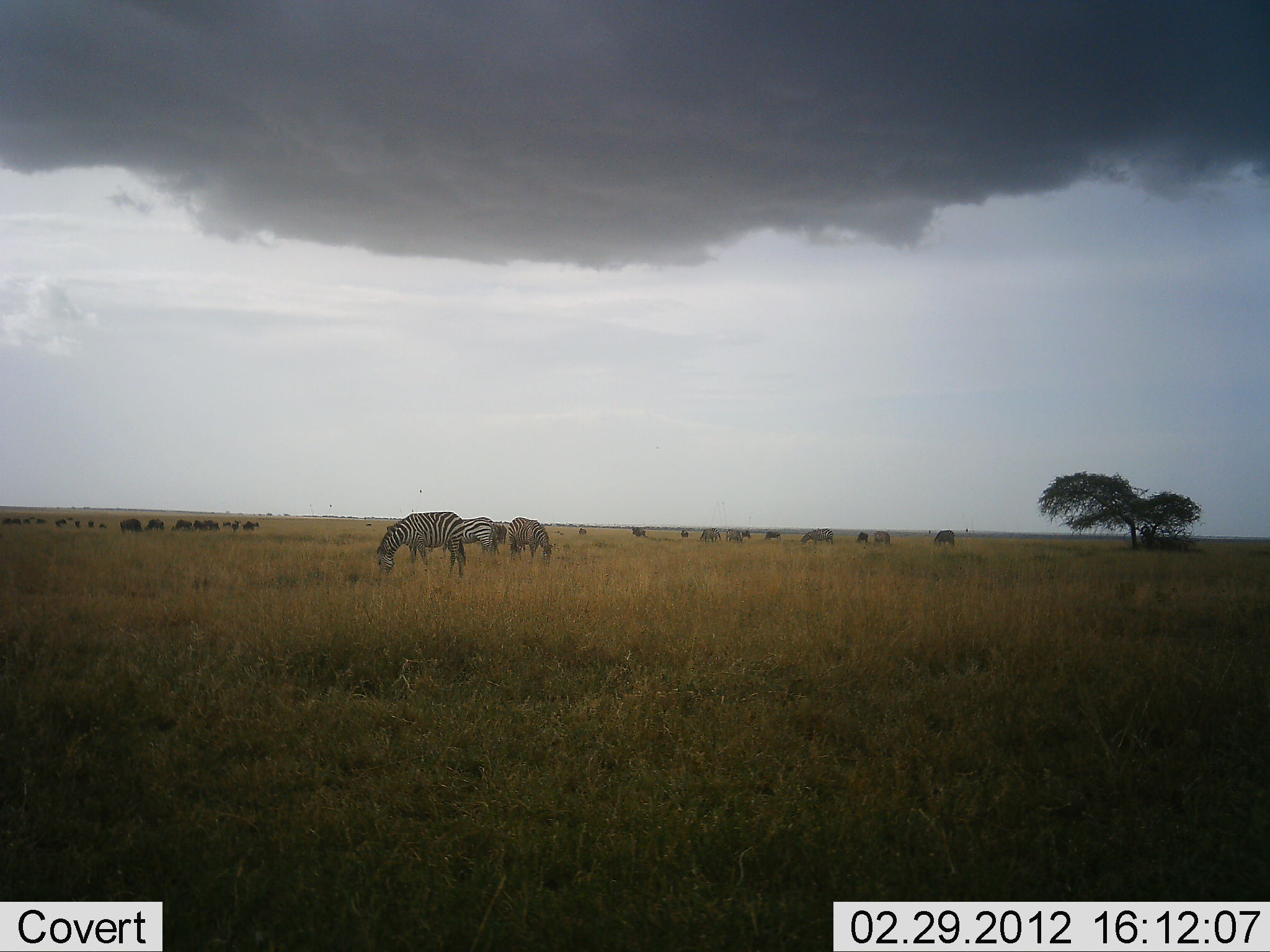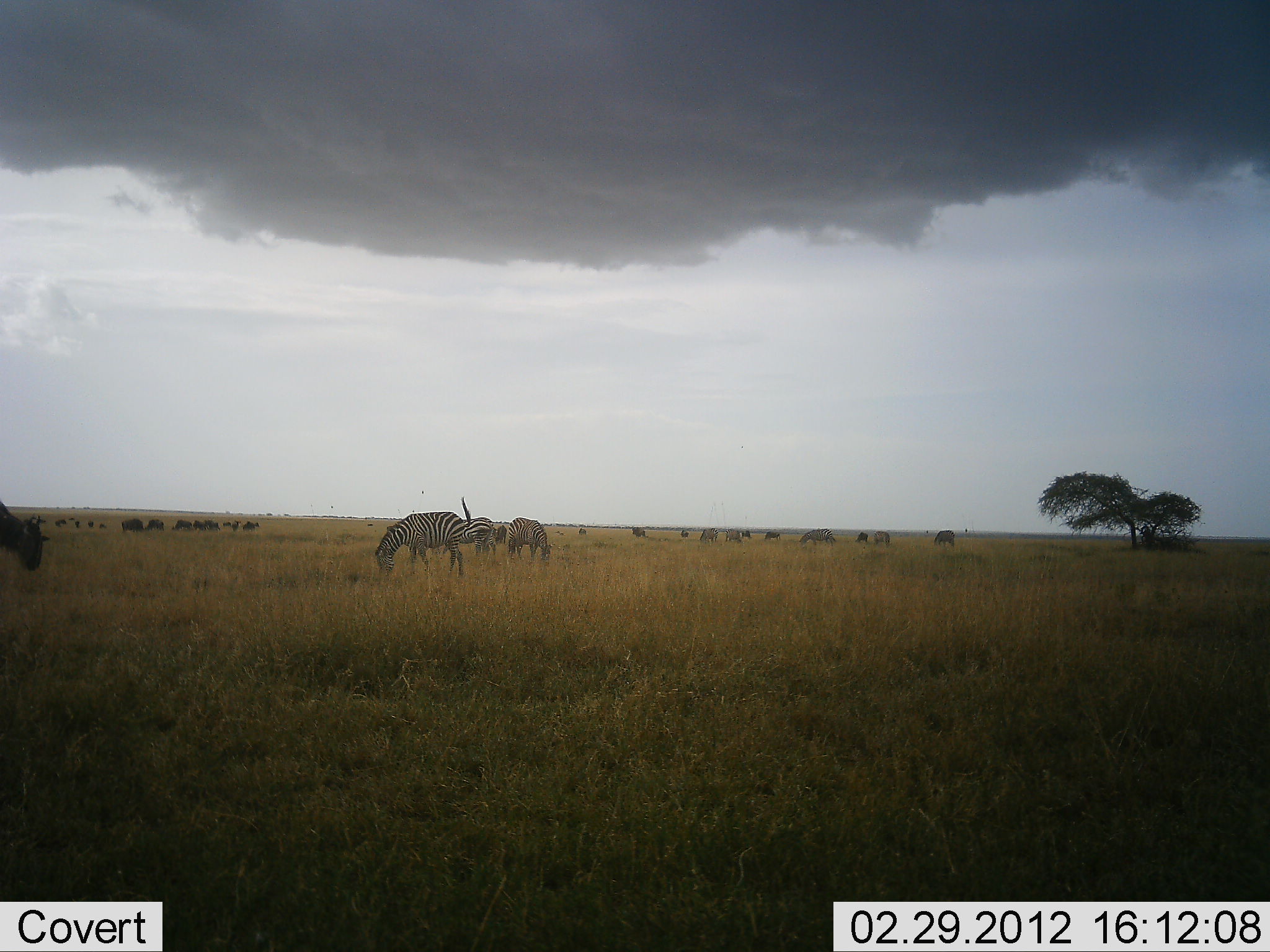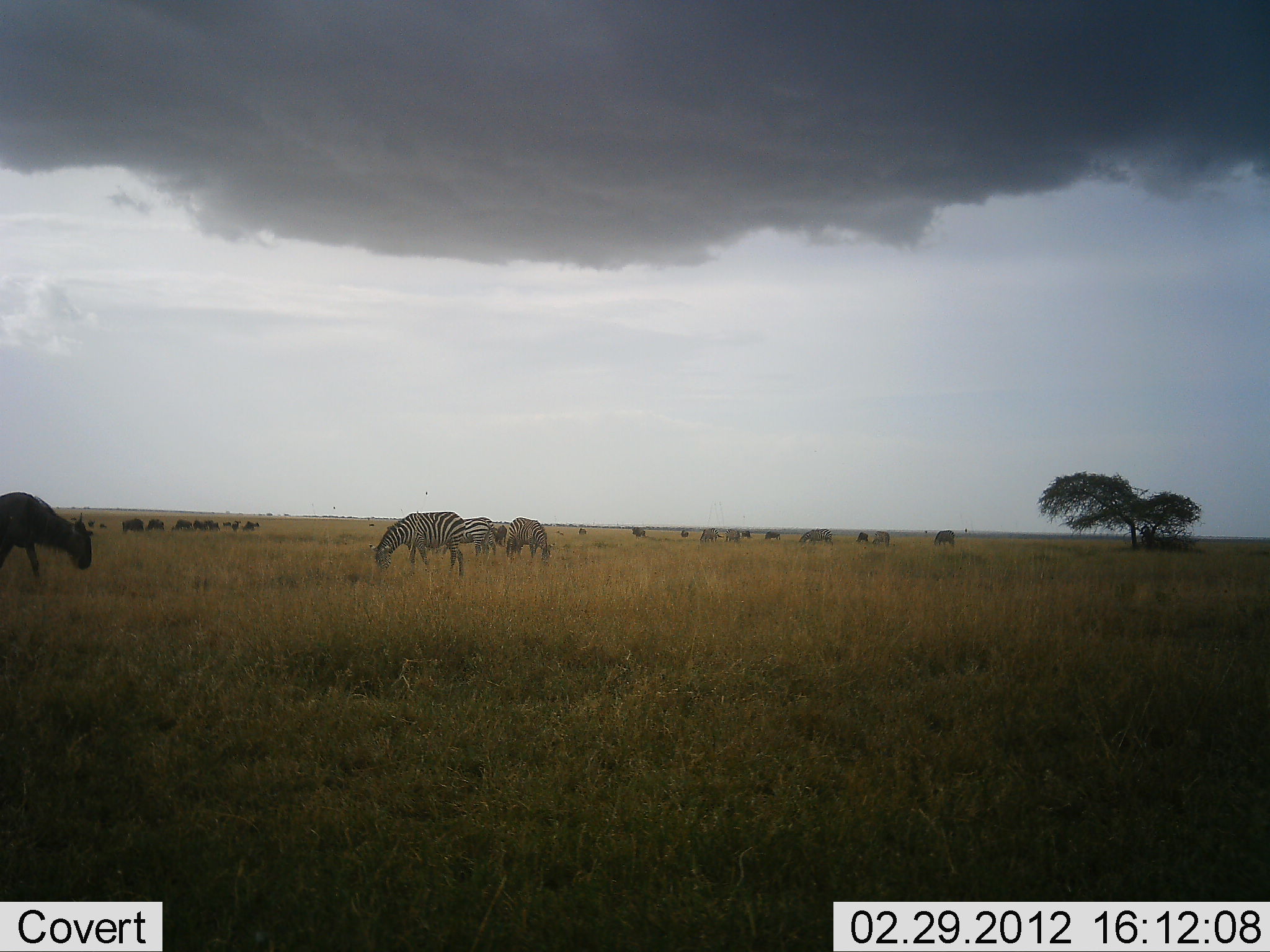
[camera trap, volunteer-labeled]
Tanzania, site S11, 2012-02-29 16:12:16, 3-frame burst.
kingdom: Animalia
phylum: Chordata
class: Mammalia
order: Artiodactyla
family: Bovidae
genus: Connochaetes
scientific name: Connochaetes taurinus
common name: blue wildebeest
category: wildebeest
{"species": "wildebeest (blue wildebeest) (Connochaetes taurinus)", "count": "11-50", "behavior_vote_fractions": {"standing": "41%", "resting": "5%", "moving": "50%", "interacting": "0%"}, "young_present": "0%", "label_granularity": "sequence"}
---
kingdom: Animalia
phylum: Chordata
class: Mammalia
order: Perissodactyla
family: Equidae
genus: Equus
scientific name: Equus quagga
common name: plains zebra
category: zebra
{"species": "zebra (plains zebra) (Equus quagga)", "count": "4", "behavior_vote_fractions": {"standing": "36%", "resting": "4%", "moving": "8%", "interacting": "0%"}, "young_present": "0%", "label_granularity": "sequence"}